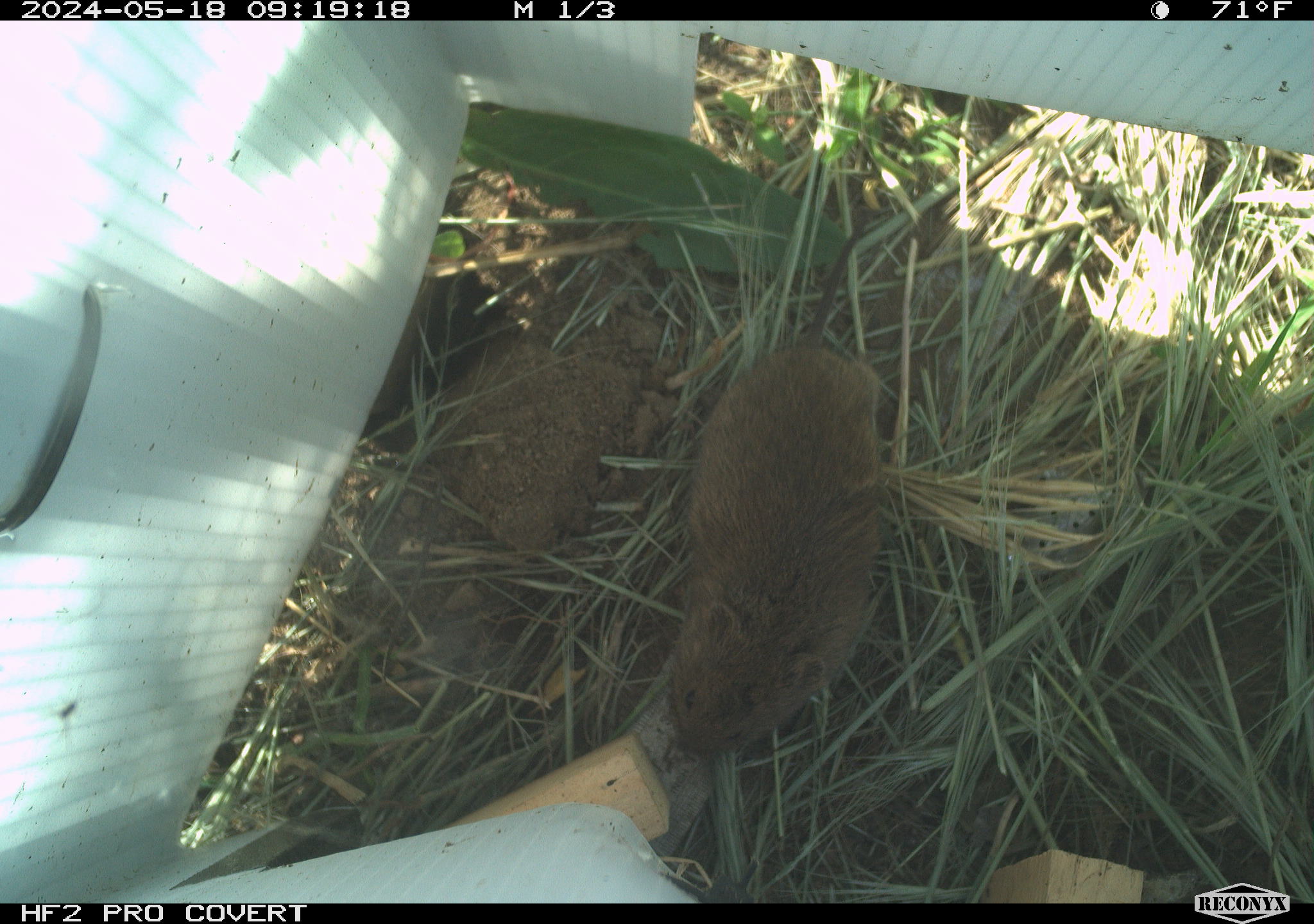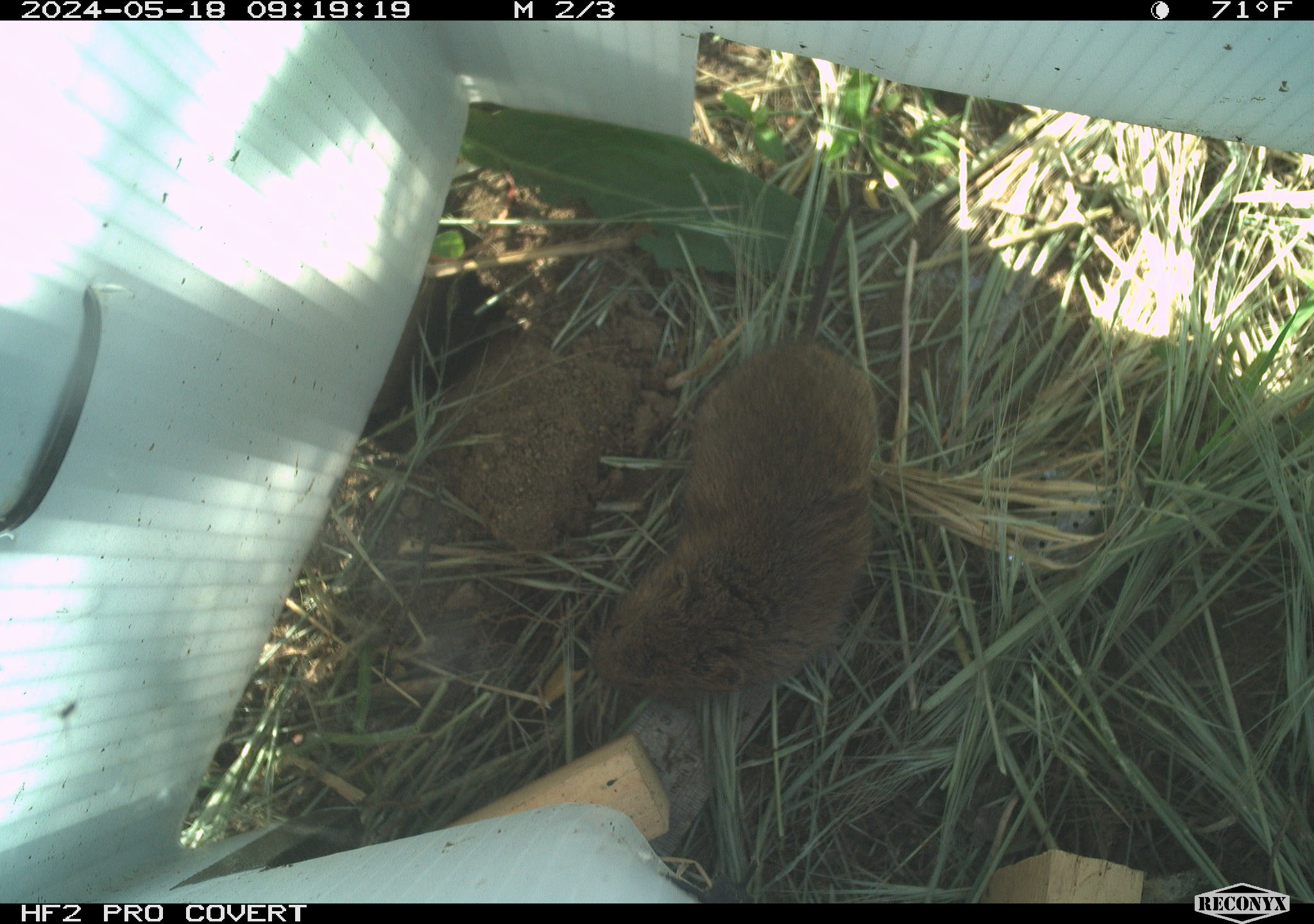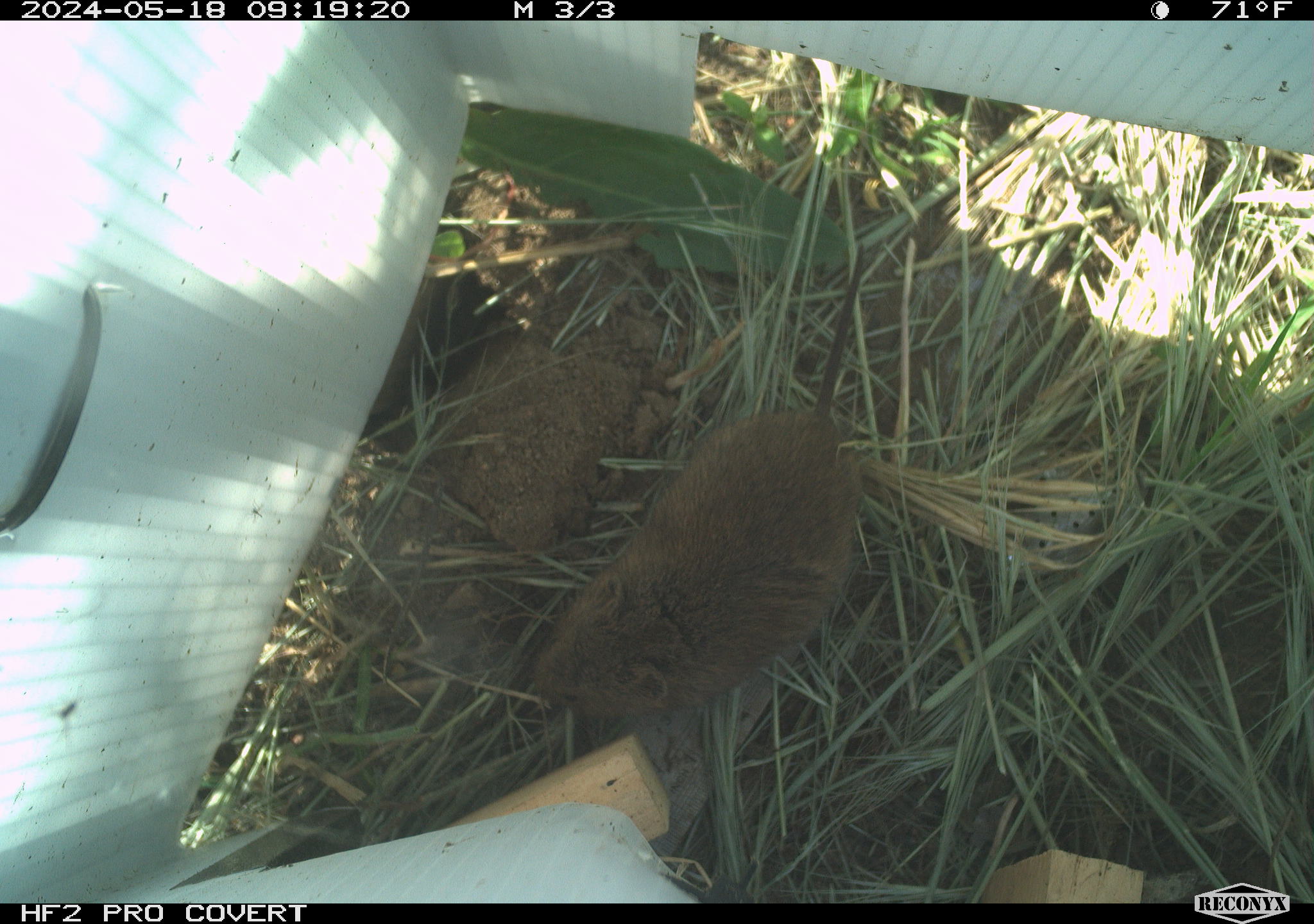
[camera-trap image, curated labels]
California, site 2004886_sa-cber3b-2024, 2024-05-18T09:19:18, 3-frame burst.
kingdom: Animalia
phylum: Chordata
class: Mammalia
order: Rodentia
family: Cricetidae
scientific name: Arvicolinae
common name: voles, lemmings, and muskrats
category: arvicolinae subfamily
Arvicolinae subfamily (voles, lemmings, and muskrats) (Arvicolinae).